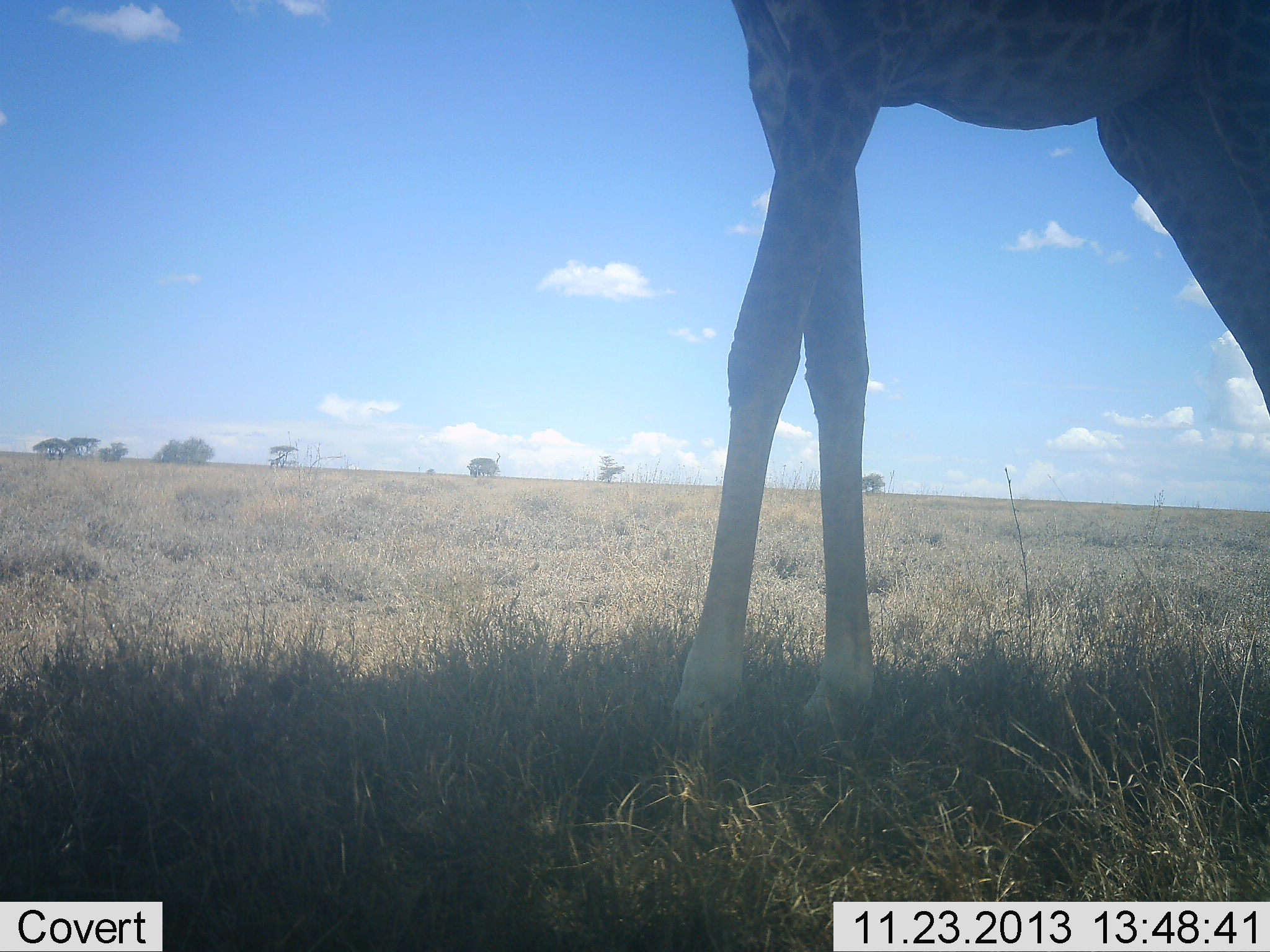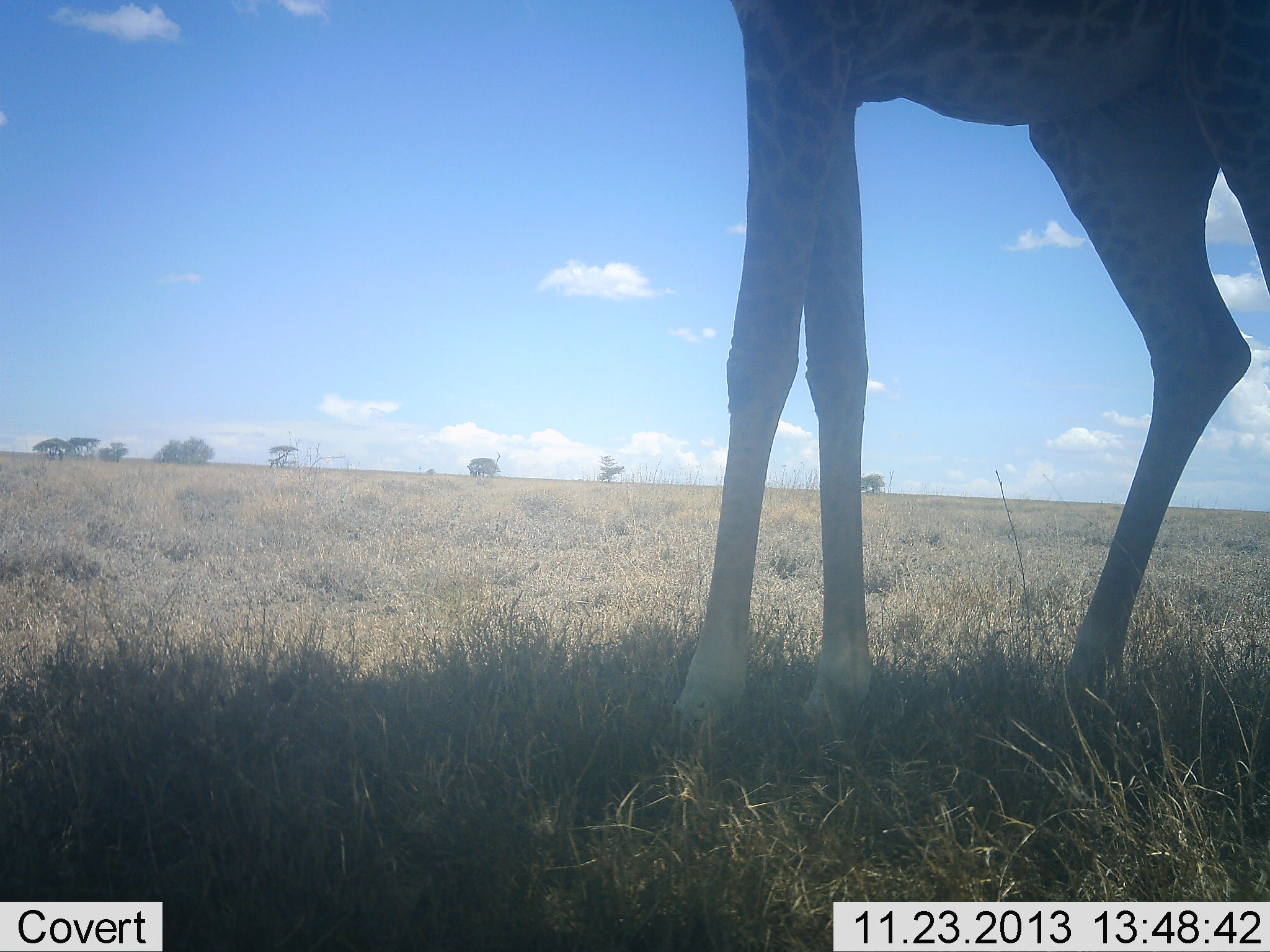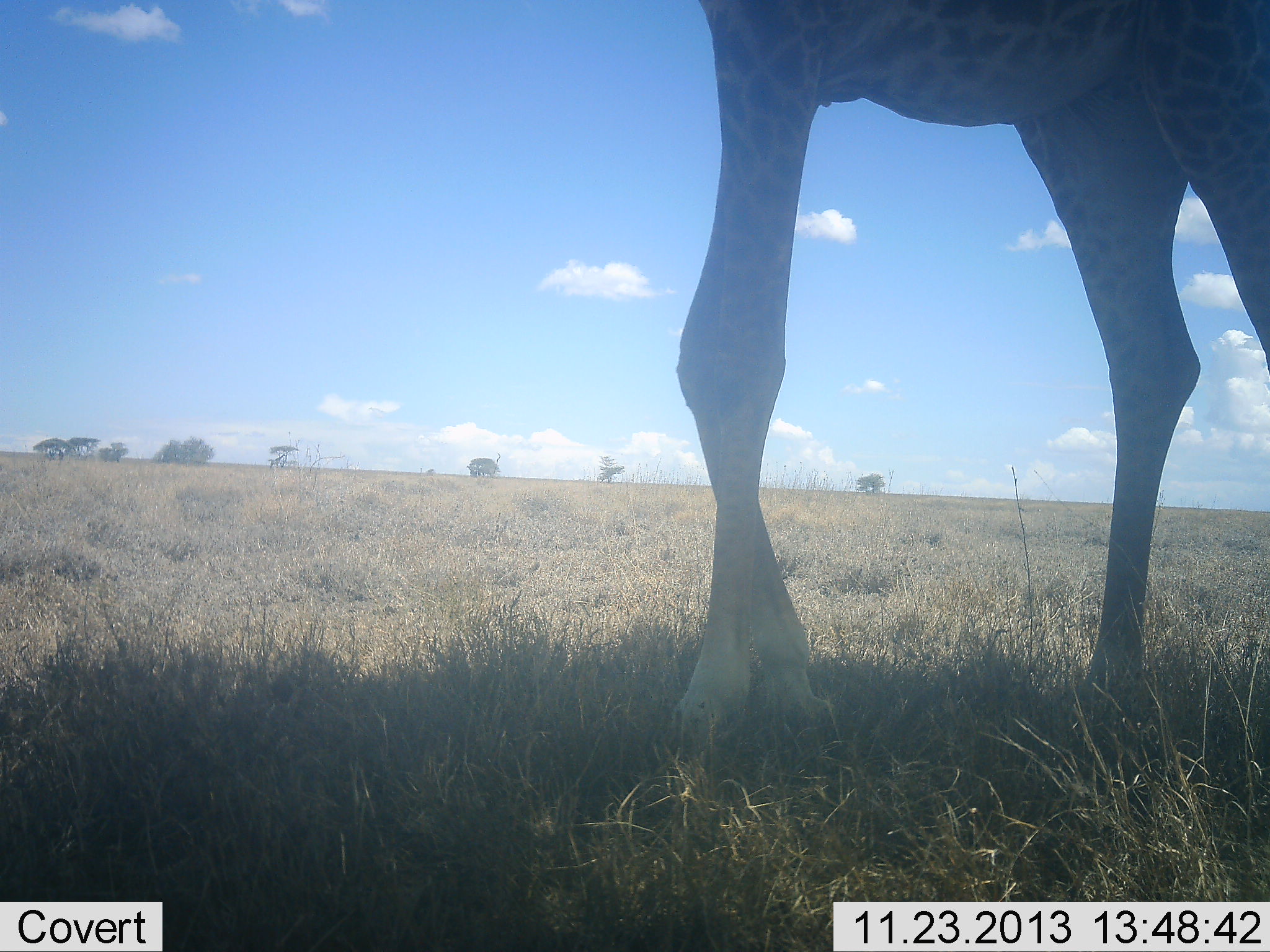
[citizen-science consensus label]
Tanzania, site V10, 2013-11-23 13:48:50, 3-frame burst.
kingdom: Animalia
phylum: Chordata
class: Mammalia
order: Artiodactyla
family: Giraffidae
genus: Giraffa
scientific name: Giraffa camelopardalis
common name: giraffe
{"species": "giraffe (Giraffa camelopardalis)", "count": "1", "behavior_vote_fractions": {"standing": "70%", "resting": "0%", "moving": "30%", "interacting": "0%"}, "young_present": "0%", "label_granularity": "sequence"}